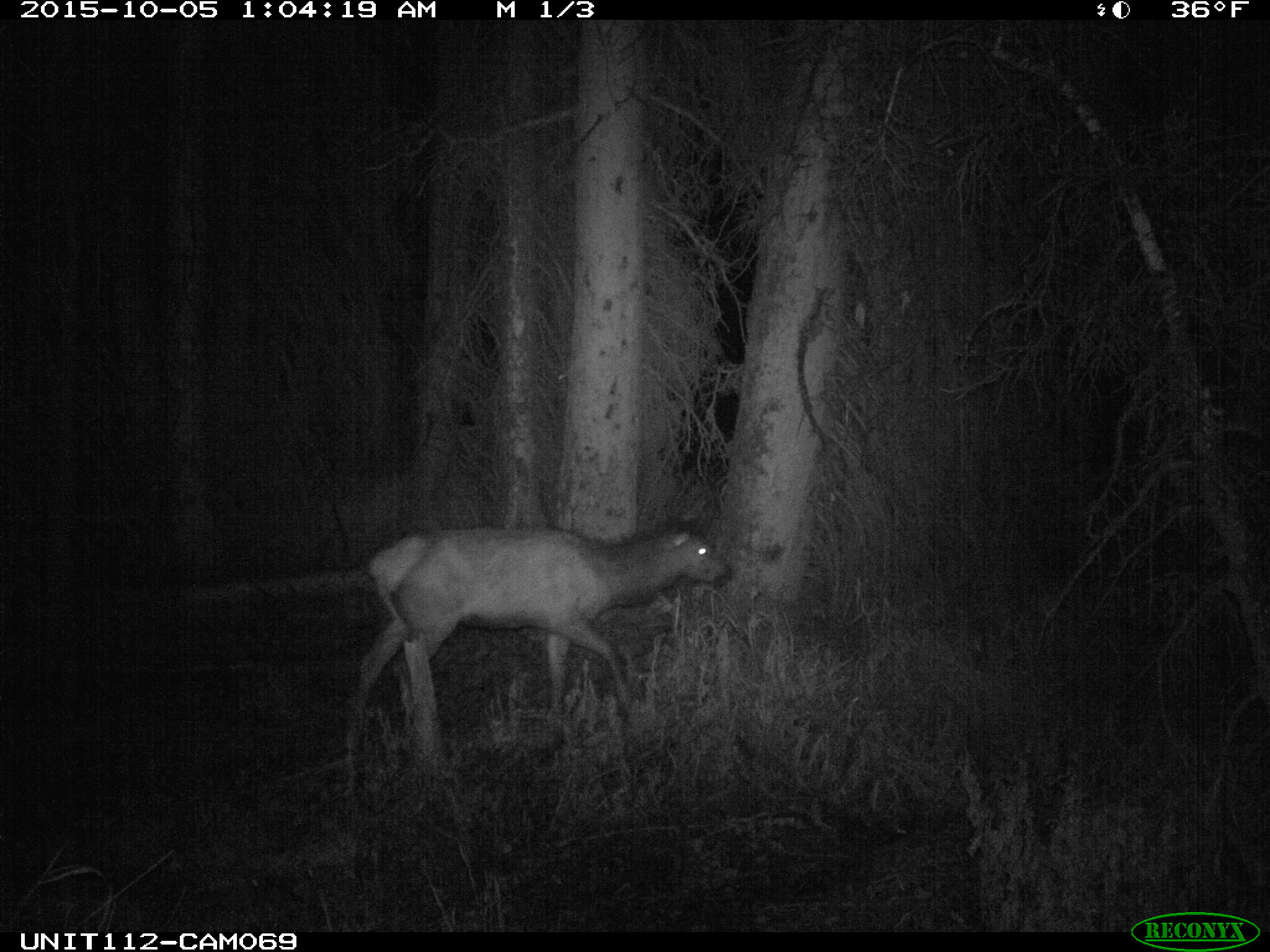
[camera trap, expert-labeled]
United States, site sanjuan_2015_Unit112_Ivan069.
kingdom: Animalia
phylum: Chordata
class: Mammalia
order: Artiodactyla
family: Cervidae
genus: Cervus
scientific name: Cervus elaphus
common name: red deer